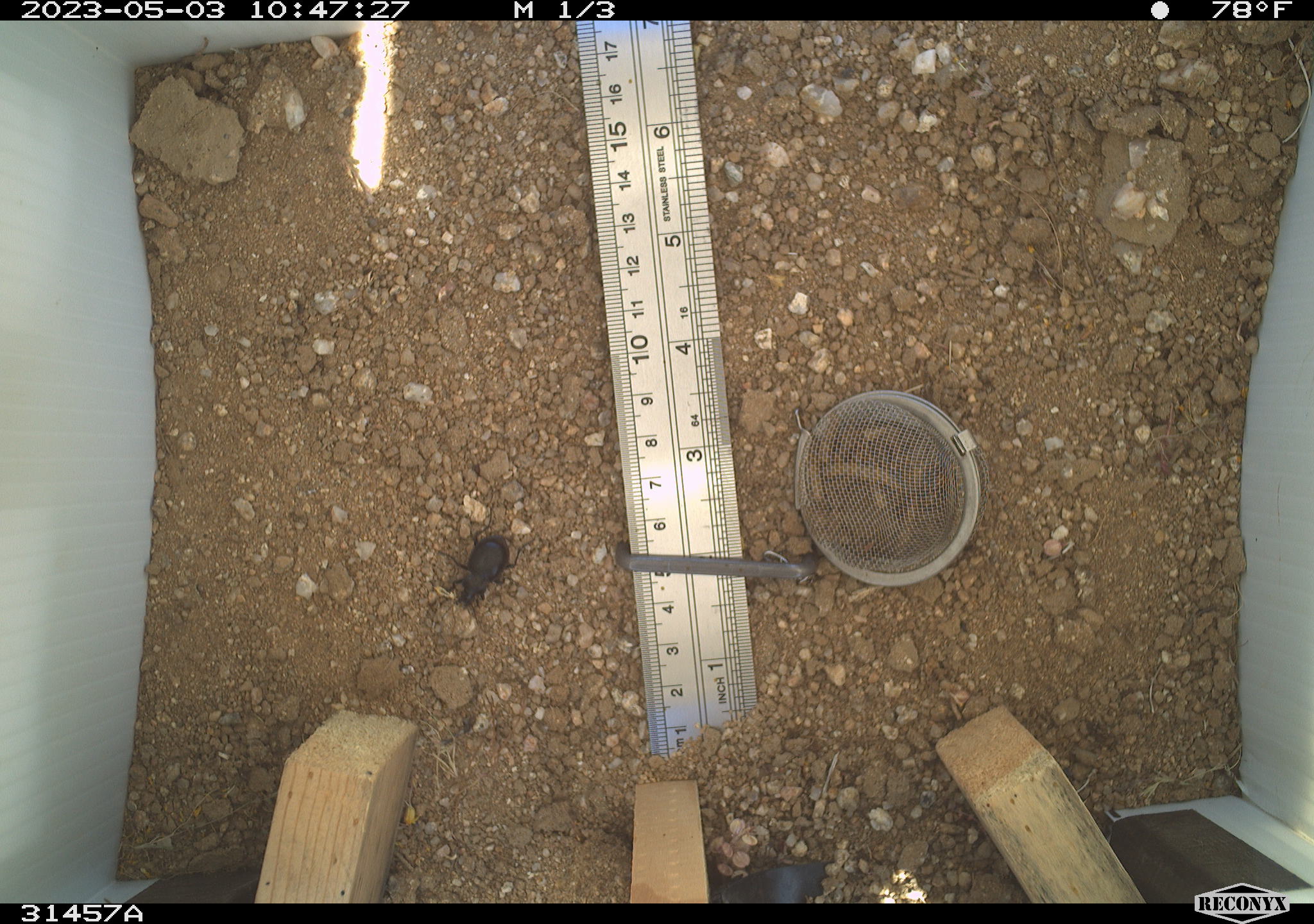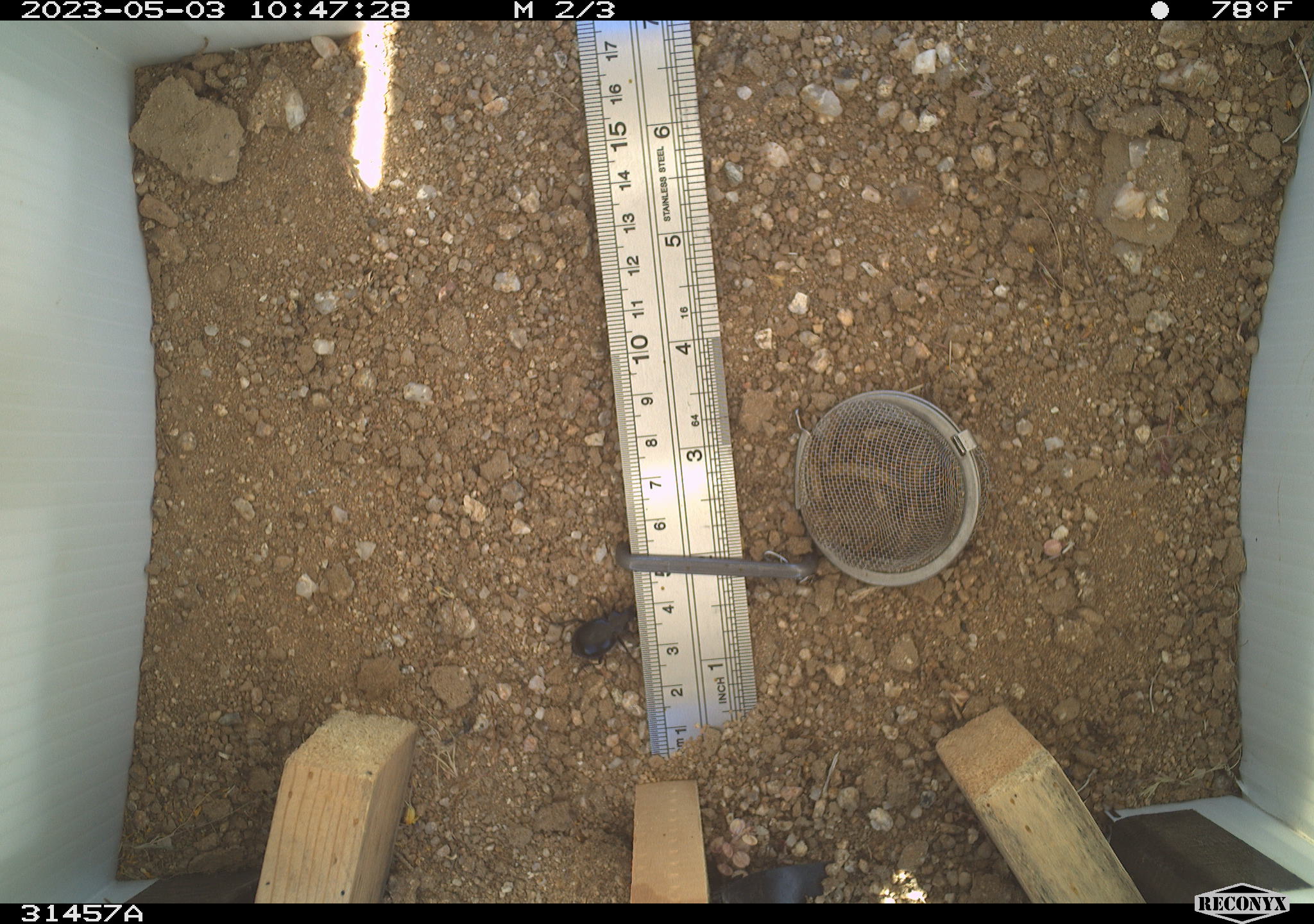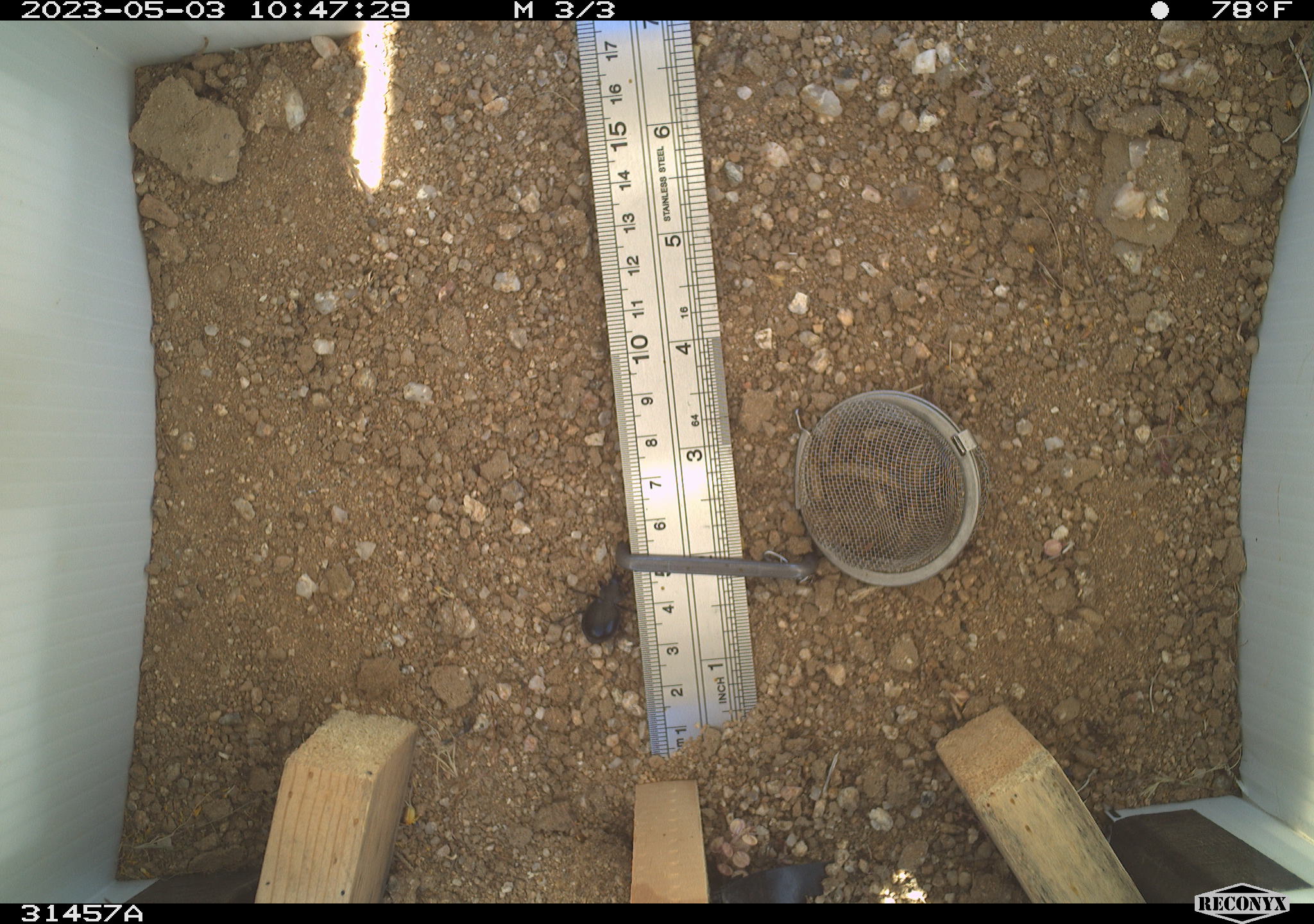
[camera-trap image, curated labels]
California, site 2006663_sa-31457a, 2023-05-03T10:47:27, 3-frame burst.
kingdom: Animalia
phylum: Arthropoda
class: Insecta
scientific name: Insecta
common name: insect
Insect (Insecta).